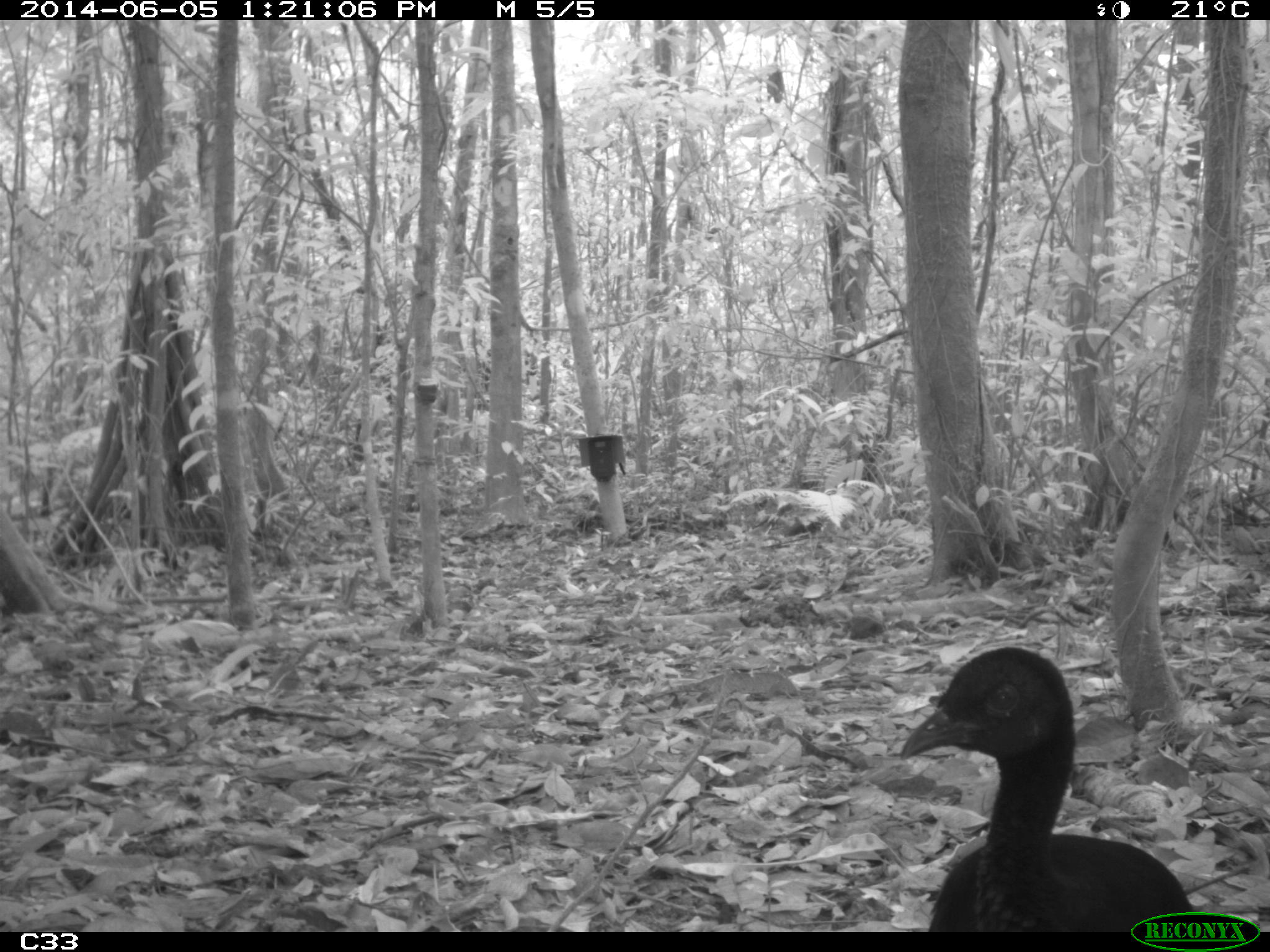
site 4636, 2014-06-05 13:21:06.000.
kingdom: Animalia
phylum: Chordata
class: Aves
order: Gruiformes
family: Psophiidae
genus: Psophia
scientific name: Psophia crepitans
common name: gray-winged trumpeter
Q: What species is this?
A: Psophia crepitans (gray-winged trumpeter).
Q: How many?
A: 6.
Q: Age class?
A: Adult.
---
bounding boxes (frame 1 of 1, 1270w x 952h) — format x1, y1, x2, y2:
psophia crepitans: 894, 644, 1194, 930